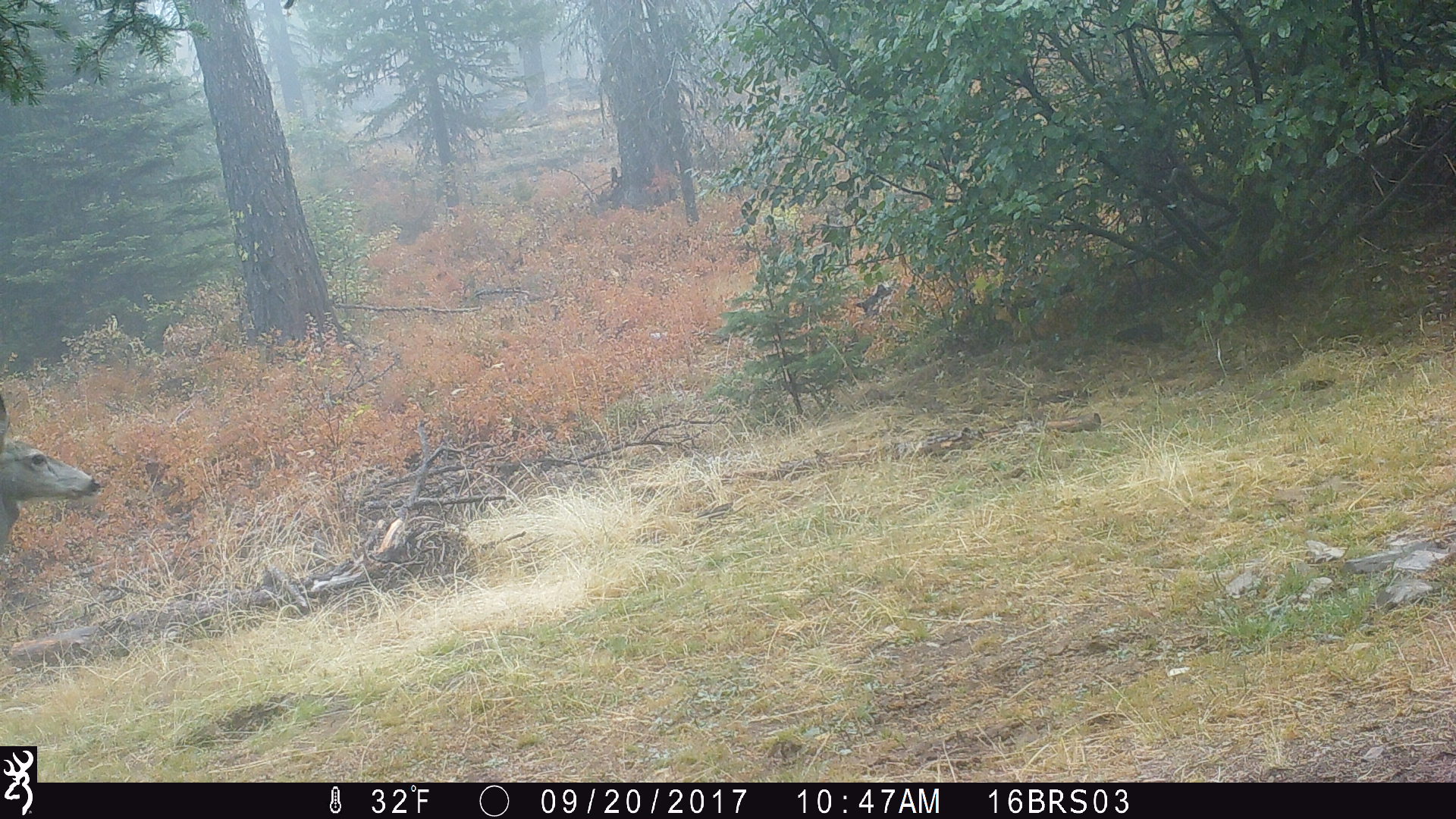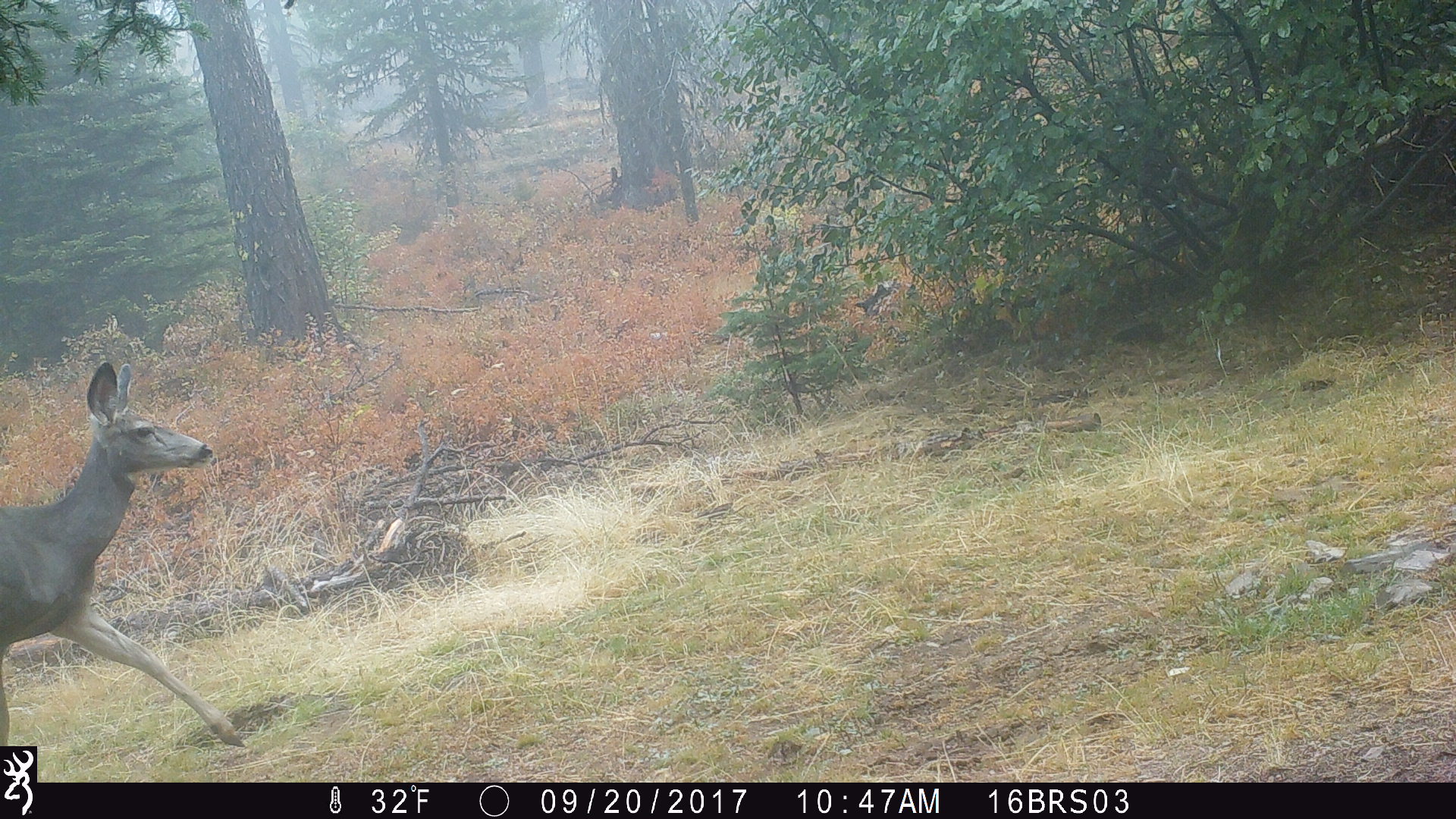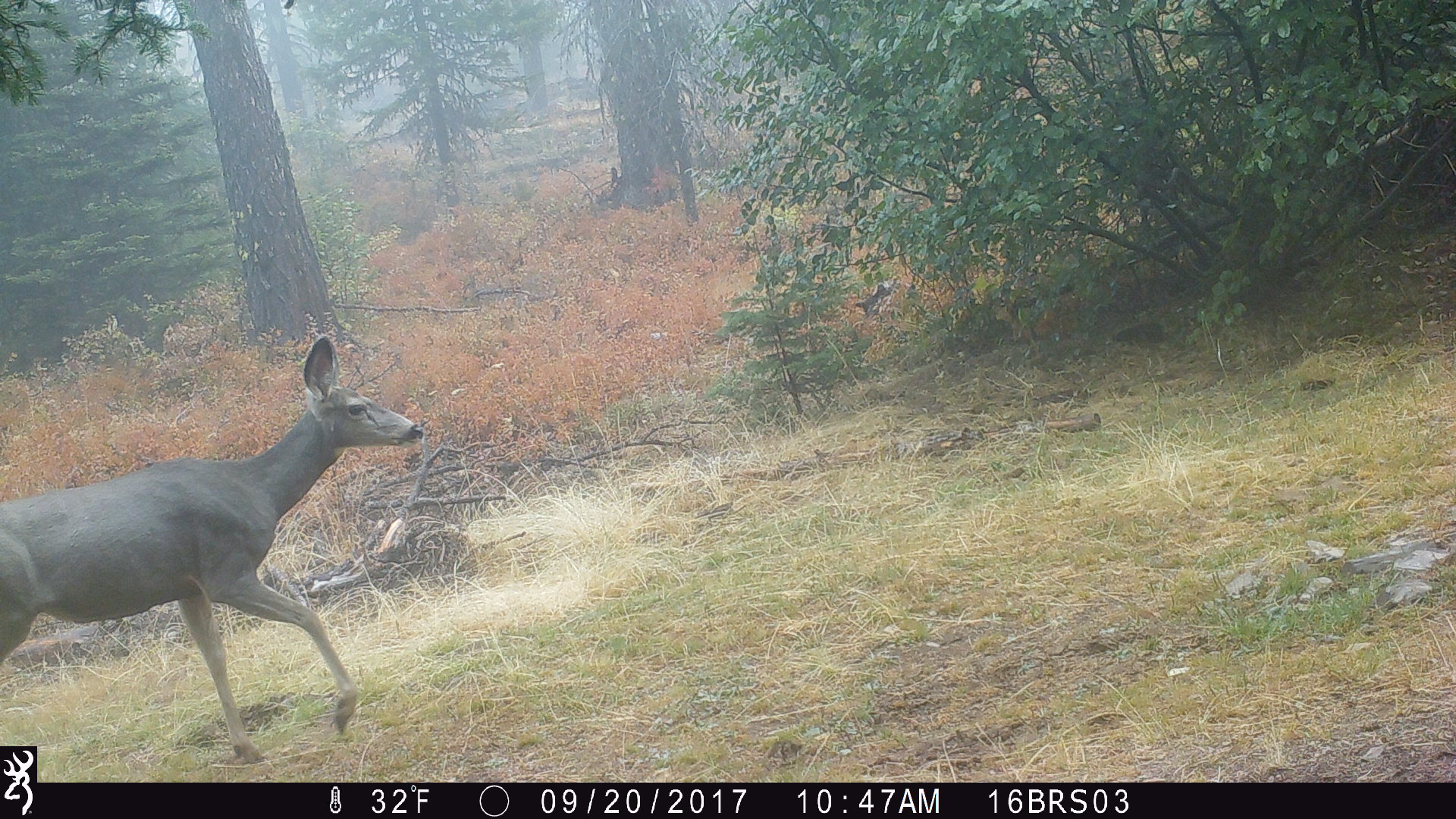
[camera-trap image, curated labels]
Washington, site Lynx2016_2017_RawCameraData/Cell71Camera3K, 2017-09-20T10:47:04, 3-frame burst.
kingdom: Animalia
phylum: Chordata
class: Mammalia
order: Artiodactyla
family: Cervidae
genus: Odocoileus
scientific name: Odocoileus hemionus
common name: mule deer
Odocoileus hemionus (mule deer). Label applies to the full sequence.